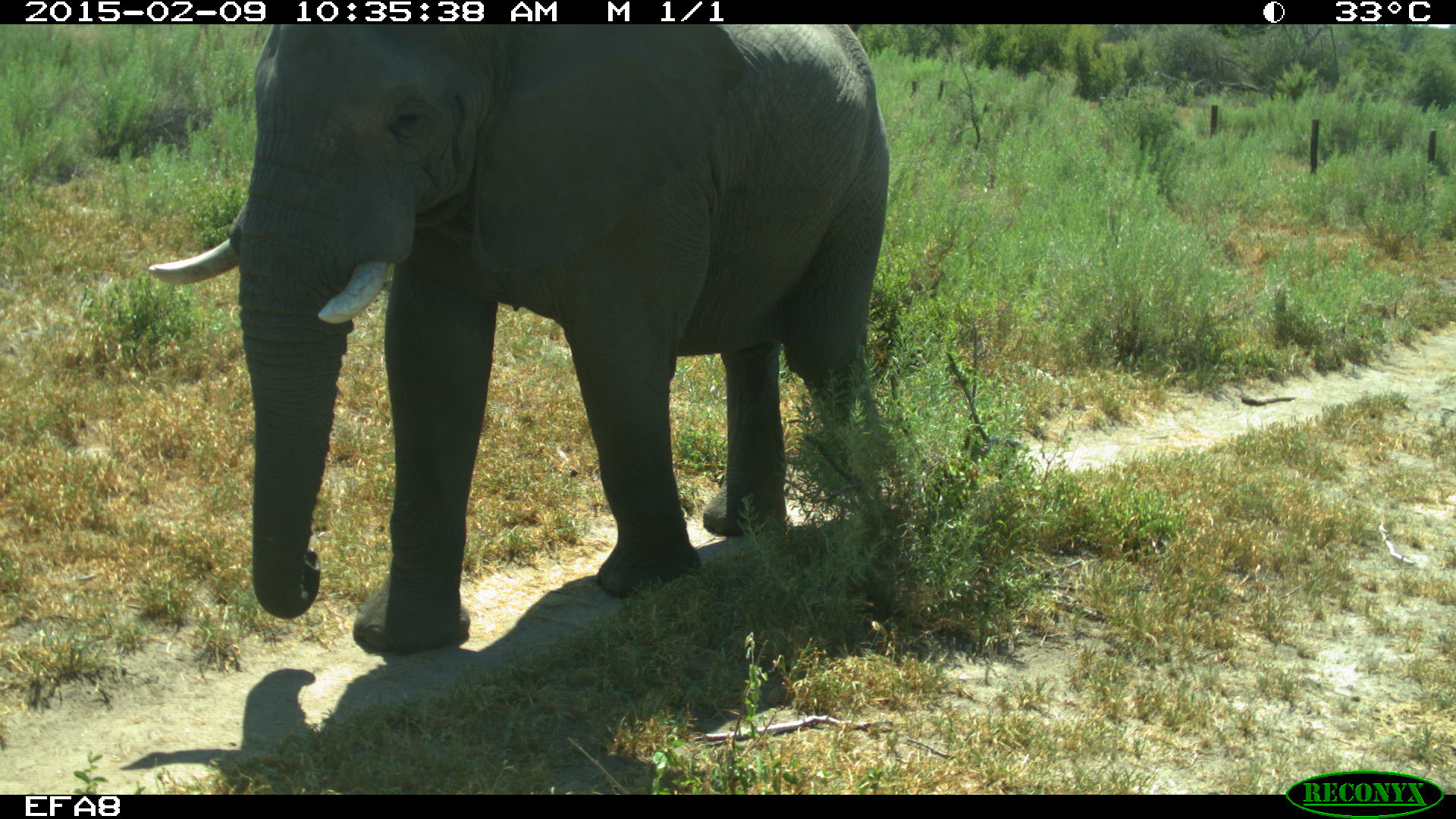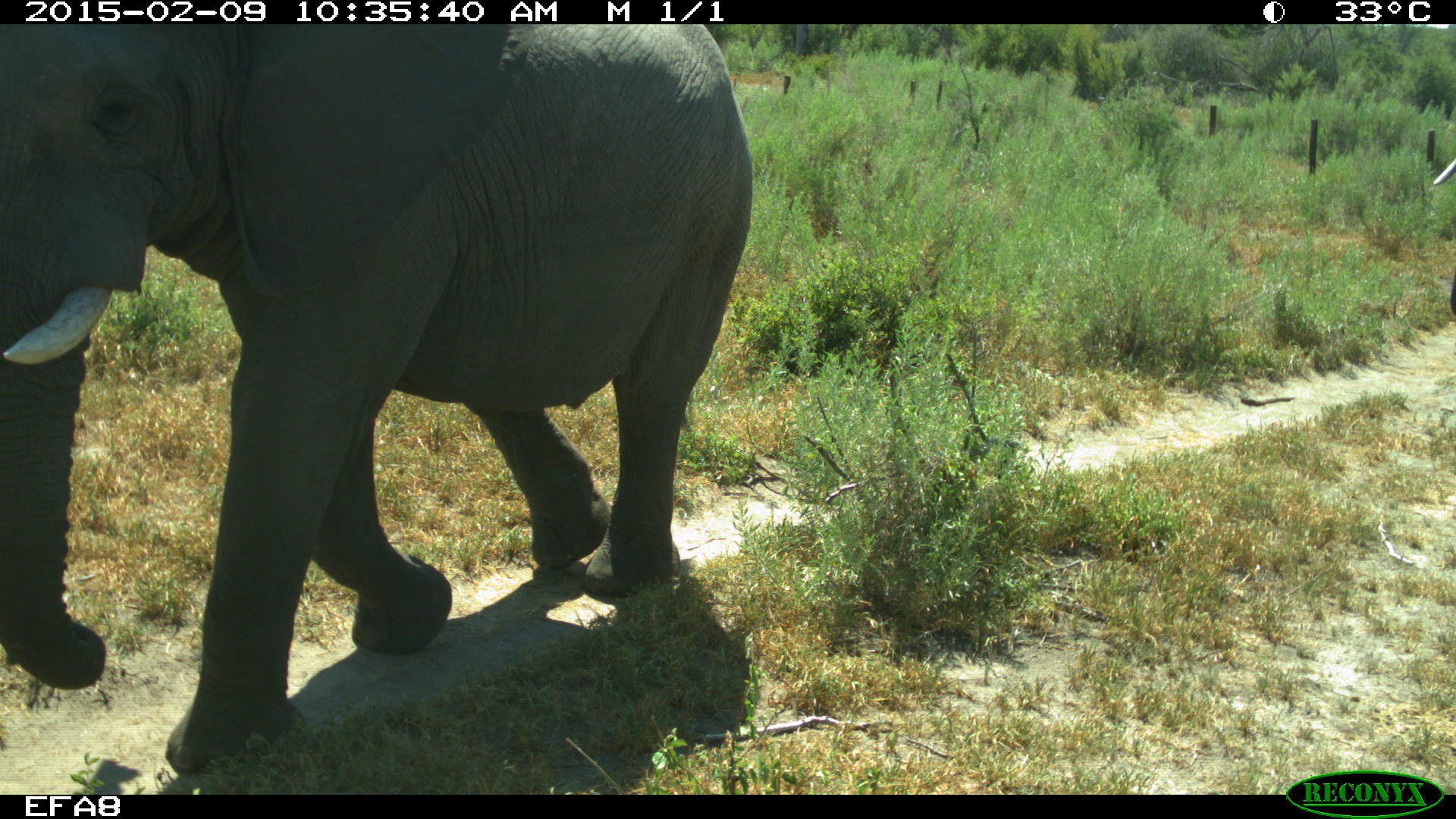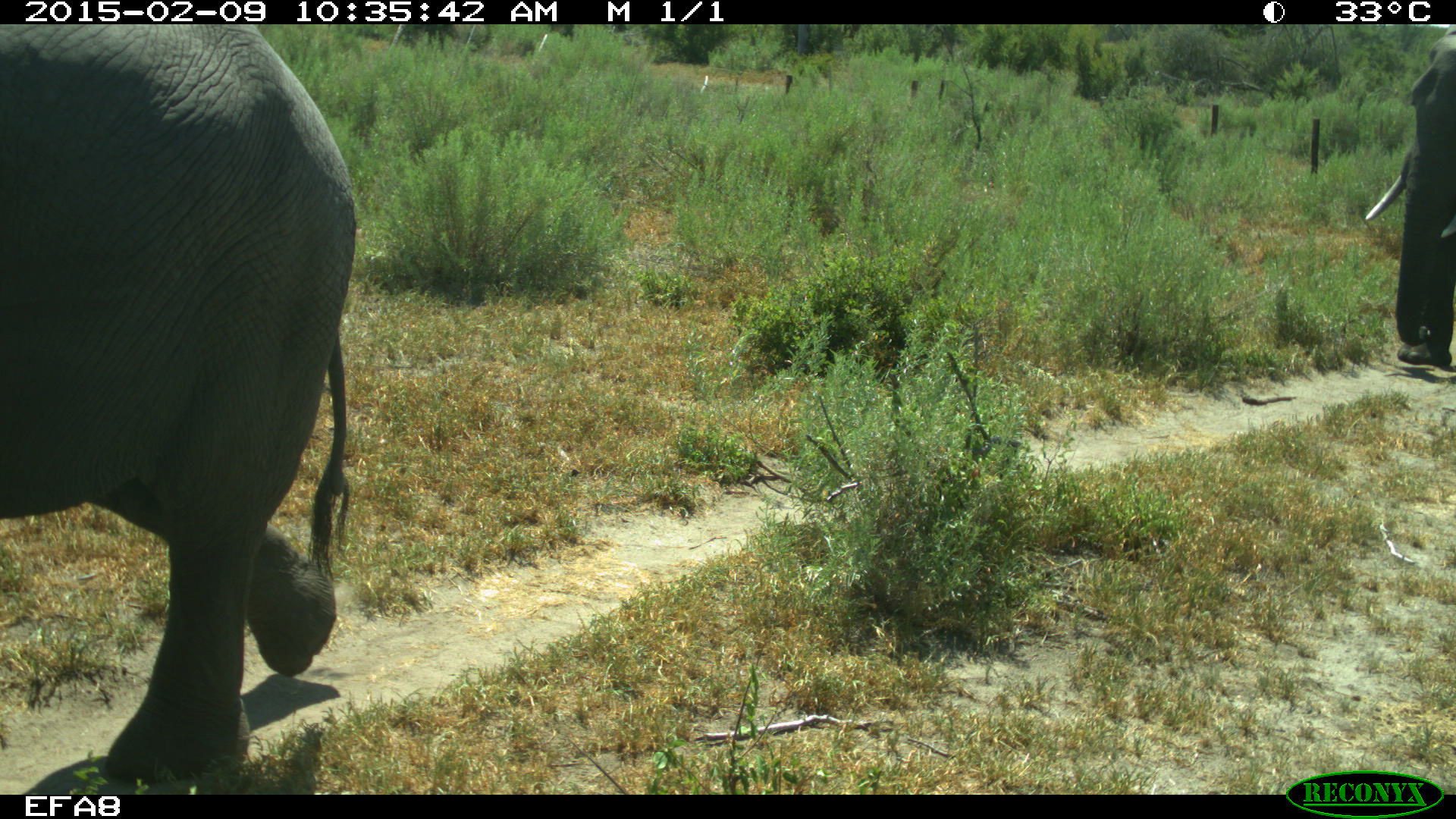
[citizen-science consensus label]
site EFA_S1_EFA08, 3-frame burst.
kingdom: Animalia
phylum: Chordata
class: Mammalia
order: Proboscidea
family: Elephantidae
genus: Loxodonta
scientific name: Loxodonta africana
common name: african bush elephant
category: elephant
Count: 2.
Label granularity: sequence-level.